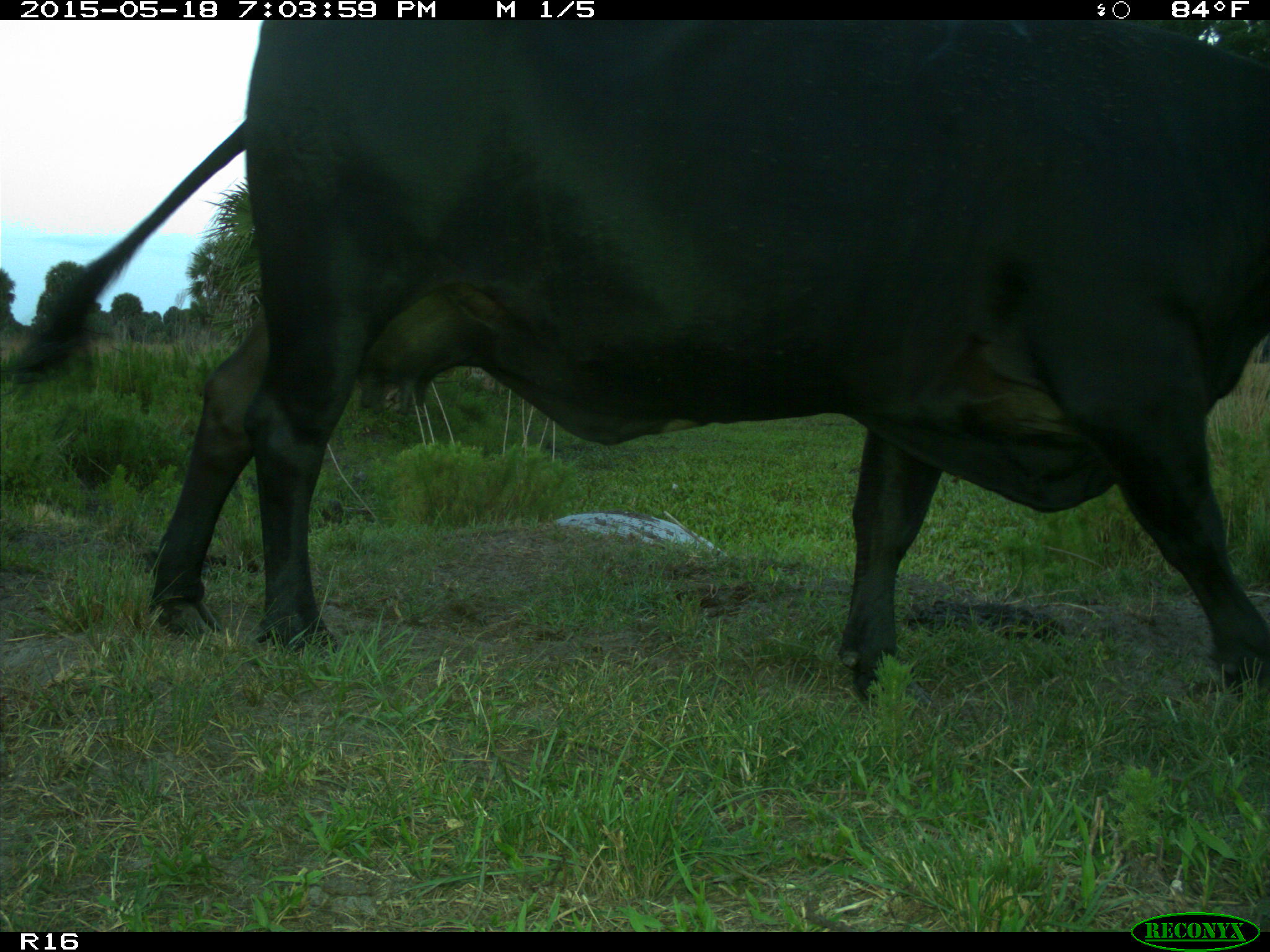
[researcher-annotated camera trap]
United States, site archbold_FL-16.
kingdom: Animalia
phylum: Chordata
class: Mammalia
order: Artiodactyla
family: Bovidae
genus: Bos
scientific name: Bos taurus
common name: domestic cow